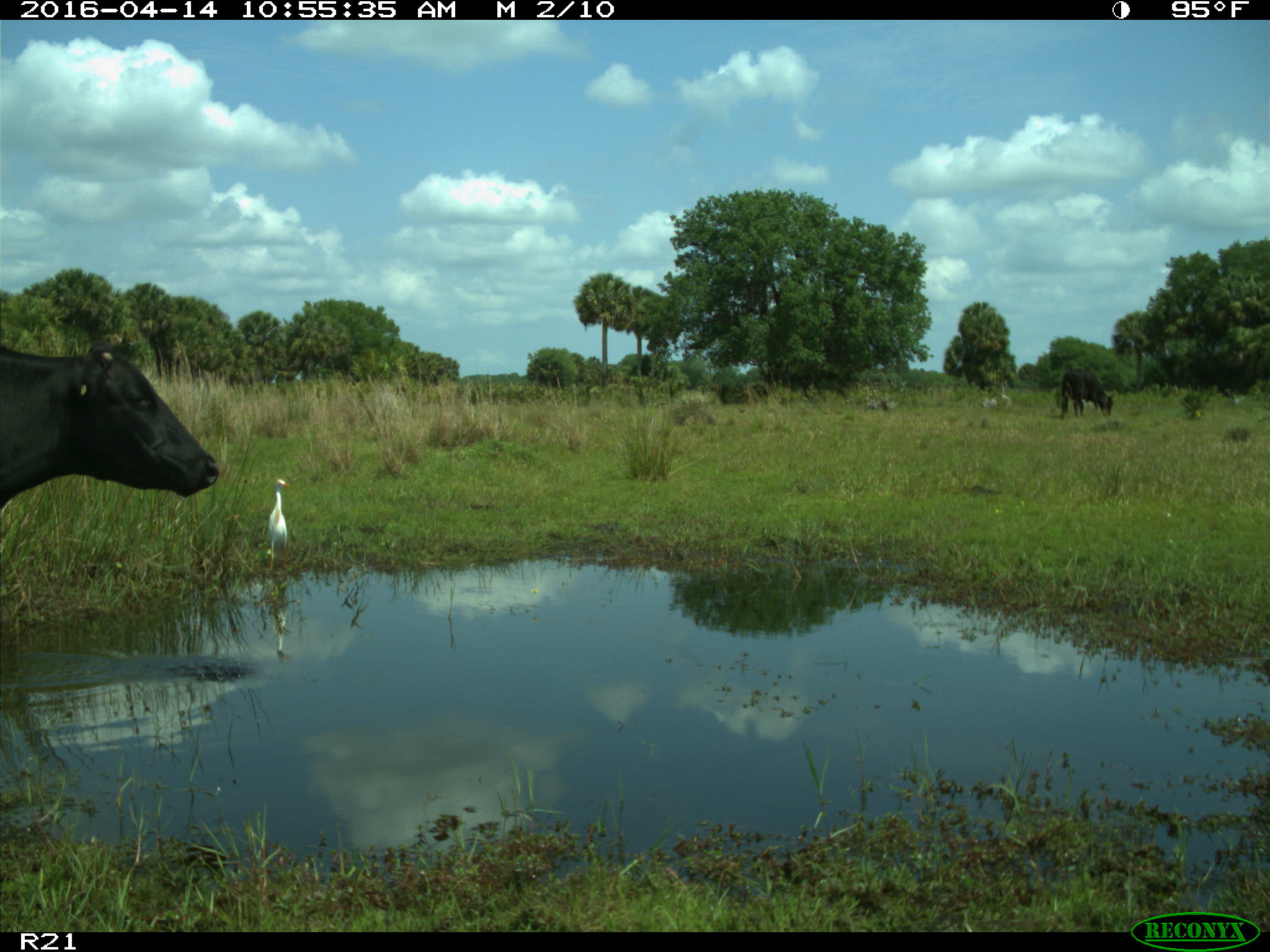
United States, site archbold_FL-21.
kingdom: Animalia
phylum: Chordata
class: Mammalia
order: Artiodactyla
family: Bovidae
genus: Bos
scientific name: Bos taurus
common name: domestic cow